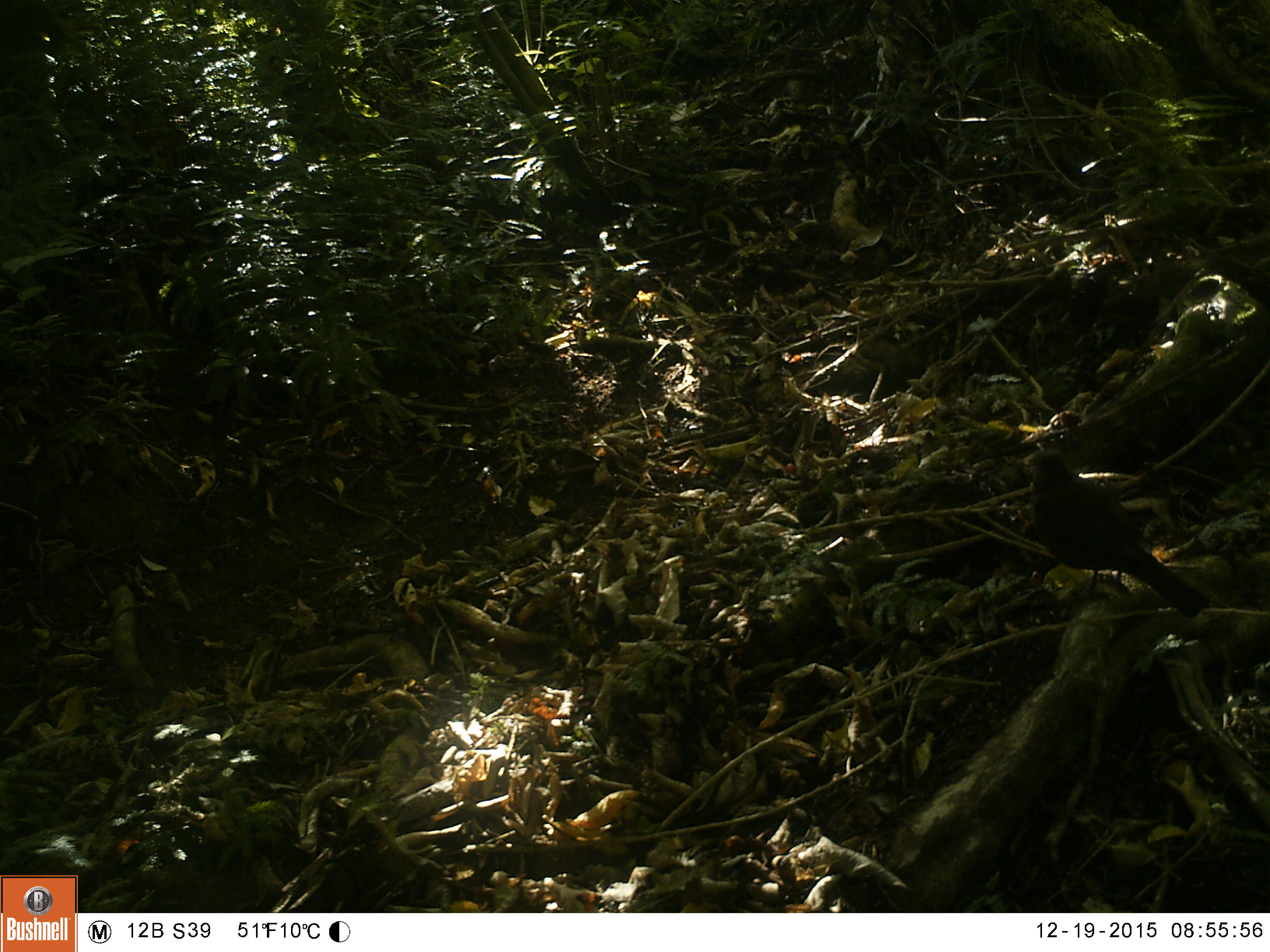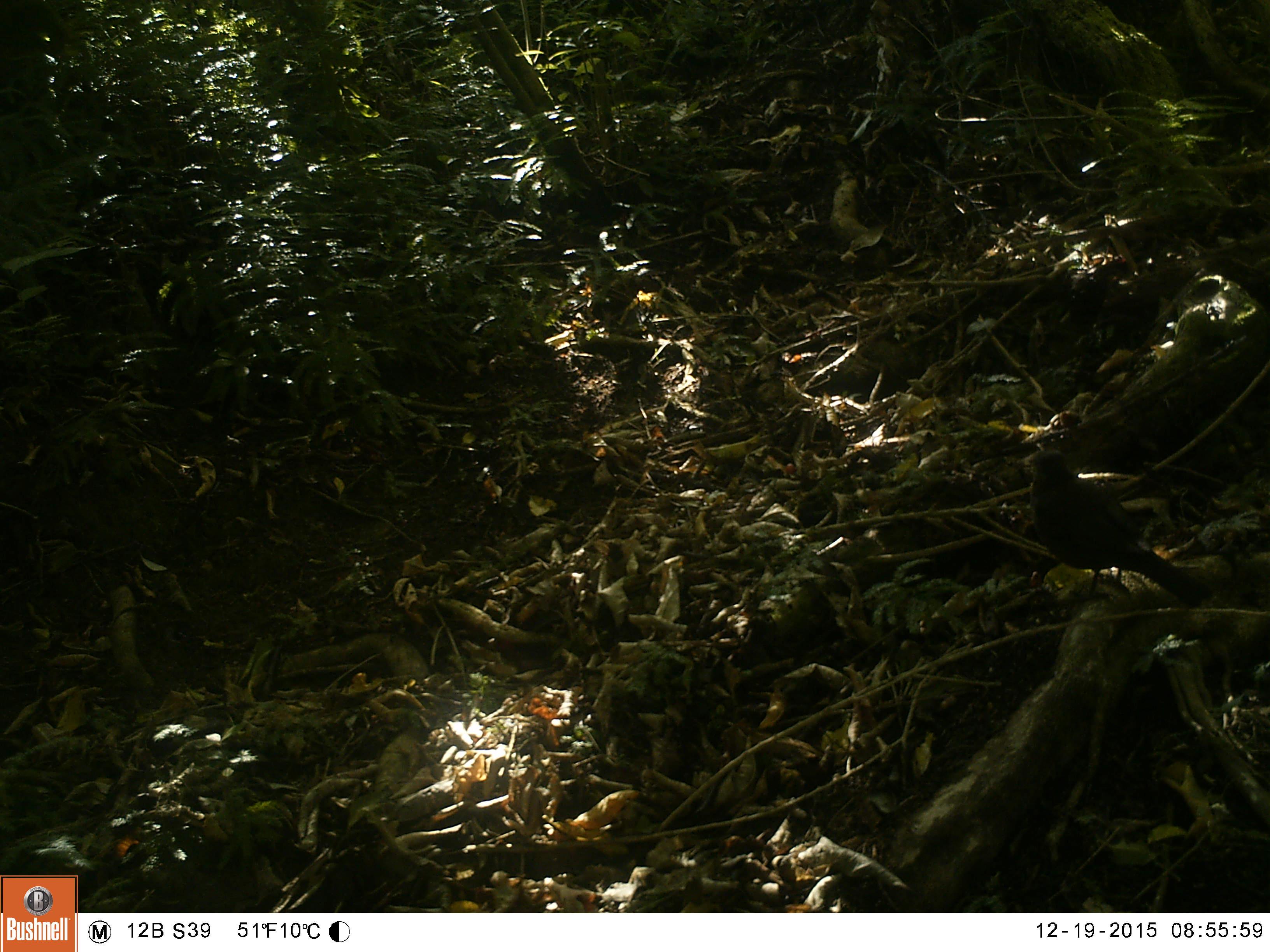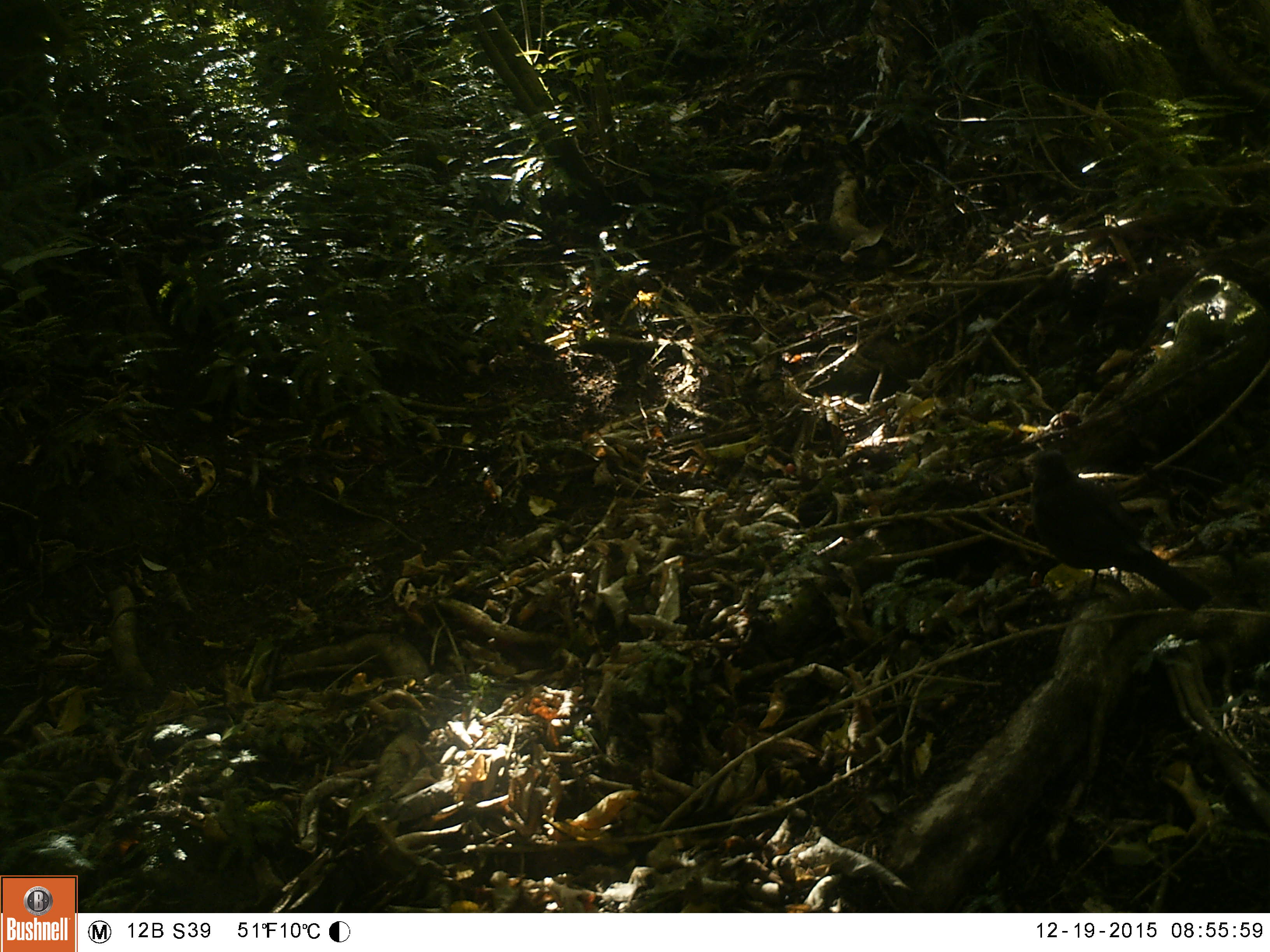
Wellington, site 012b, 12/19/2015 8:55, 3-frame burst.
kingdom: Animalia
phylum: Chordata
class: Aves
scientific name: Aves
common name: bird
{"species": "bird (Aves)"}